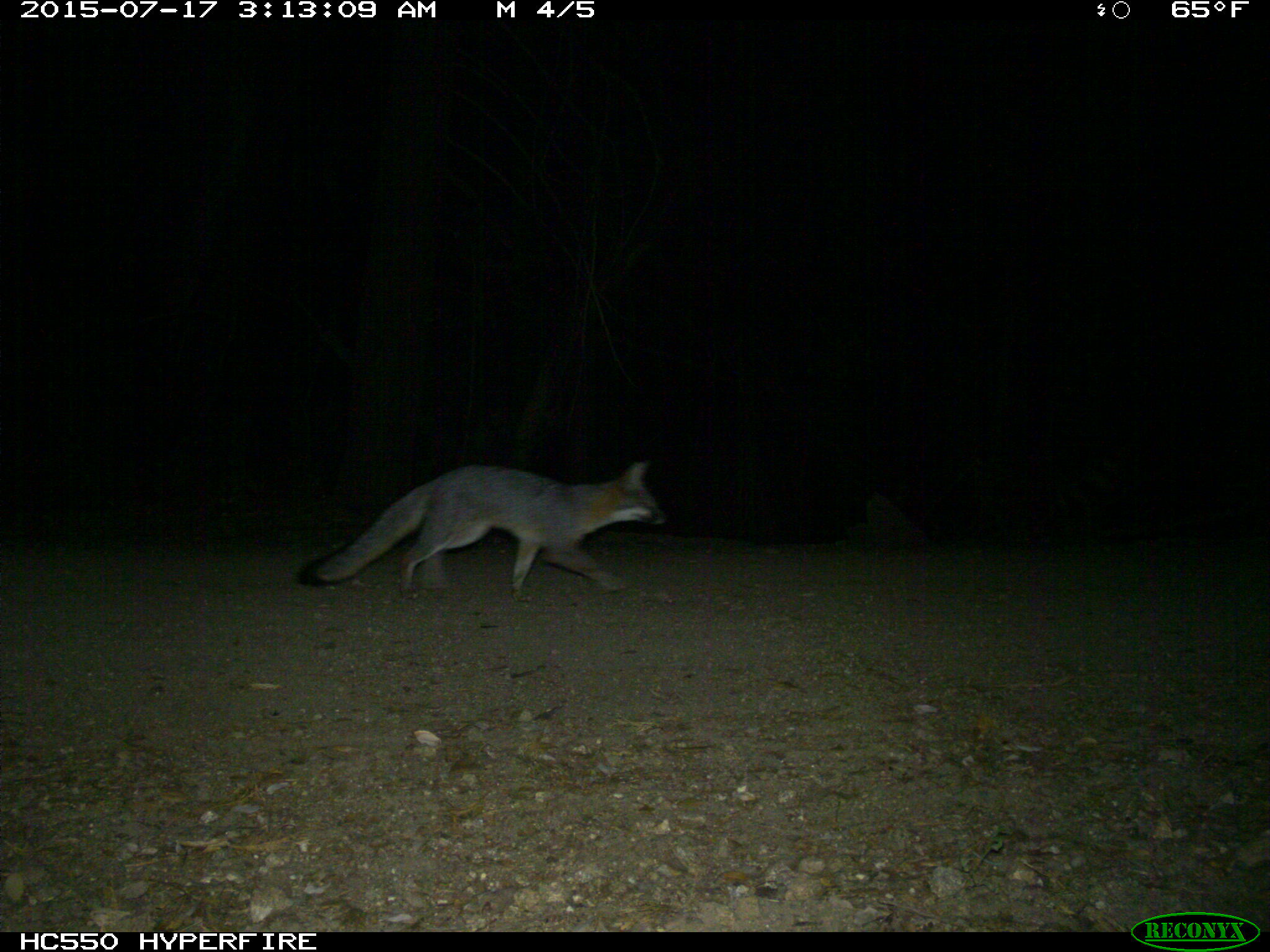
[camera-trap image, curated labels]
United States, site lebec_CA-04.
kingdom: Animalia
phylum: Chordata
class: Mammalia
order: Carnivora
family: Canidae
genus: Urocyon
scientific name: Urocyon cinereoargenteus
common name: gray fox